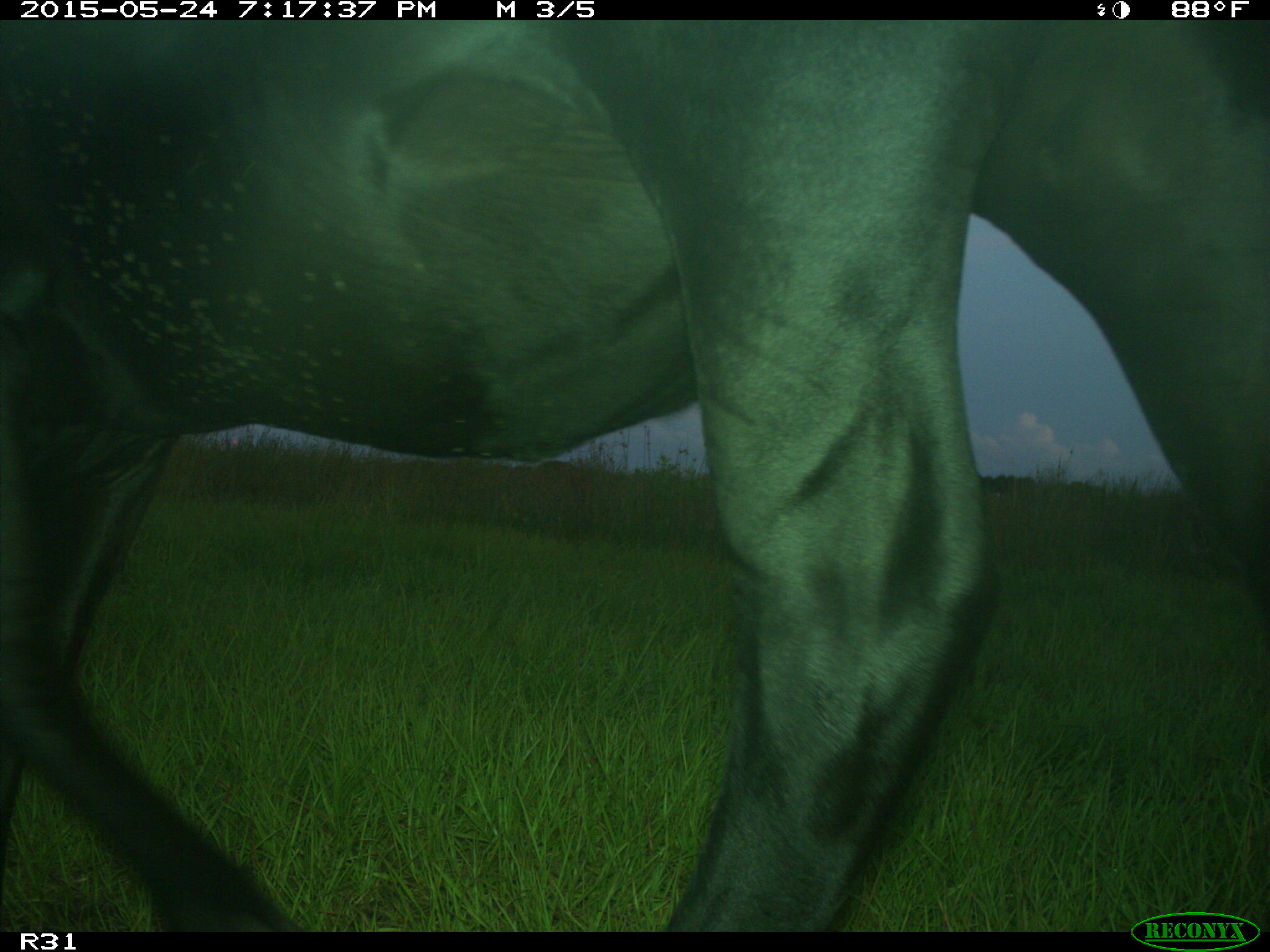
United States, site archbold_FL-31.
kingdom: Animalia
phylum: Chordata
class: Mammalia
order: Artiodactyla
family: Bovidae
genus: Bos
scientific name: Bos taurus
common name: domestic cow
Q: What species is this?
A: Bos taurus (domestic cow).